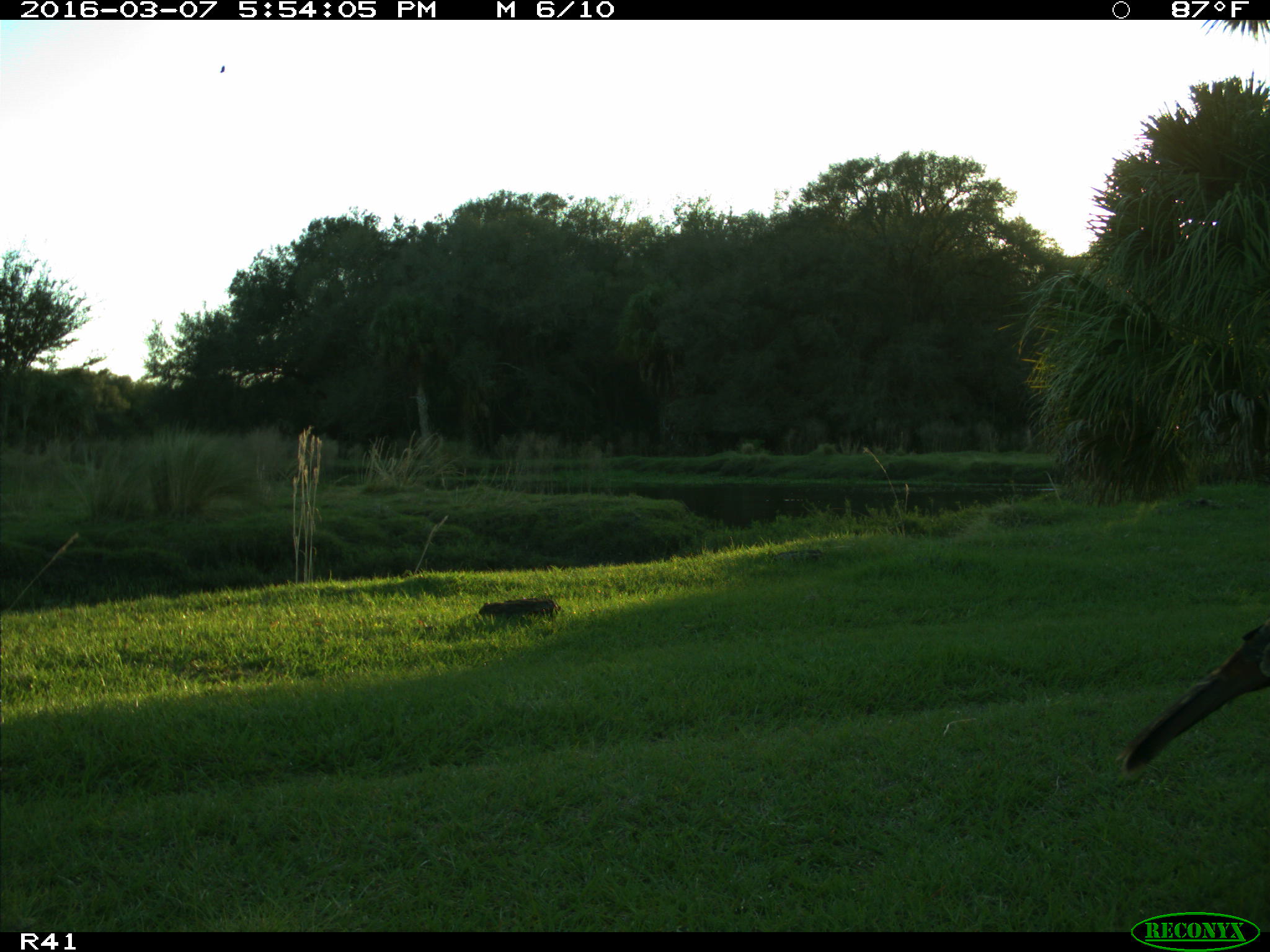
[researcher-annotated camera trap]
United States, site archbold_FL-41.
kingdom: Animalia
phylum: Chordata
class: Aves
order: Galliformes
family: Phasianidae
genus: Meleagris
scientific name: Meleagris gallopavo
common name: wild turkey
Meleagris gallopavo (wild turkey).